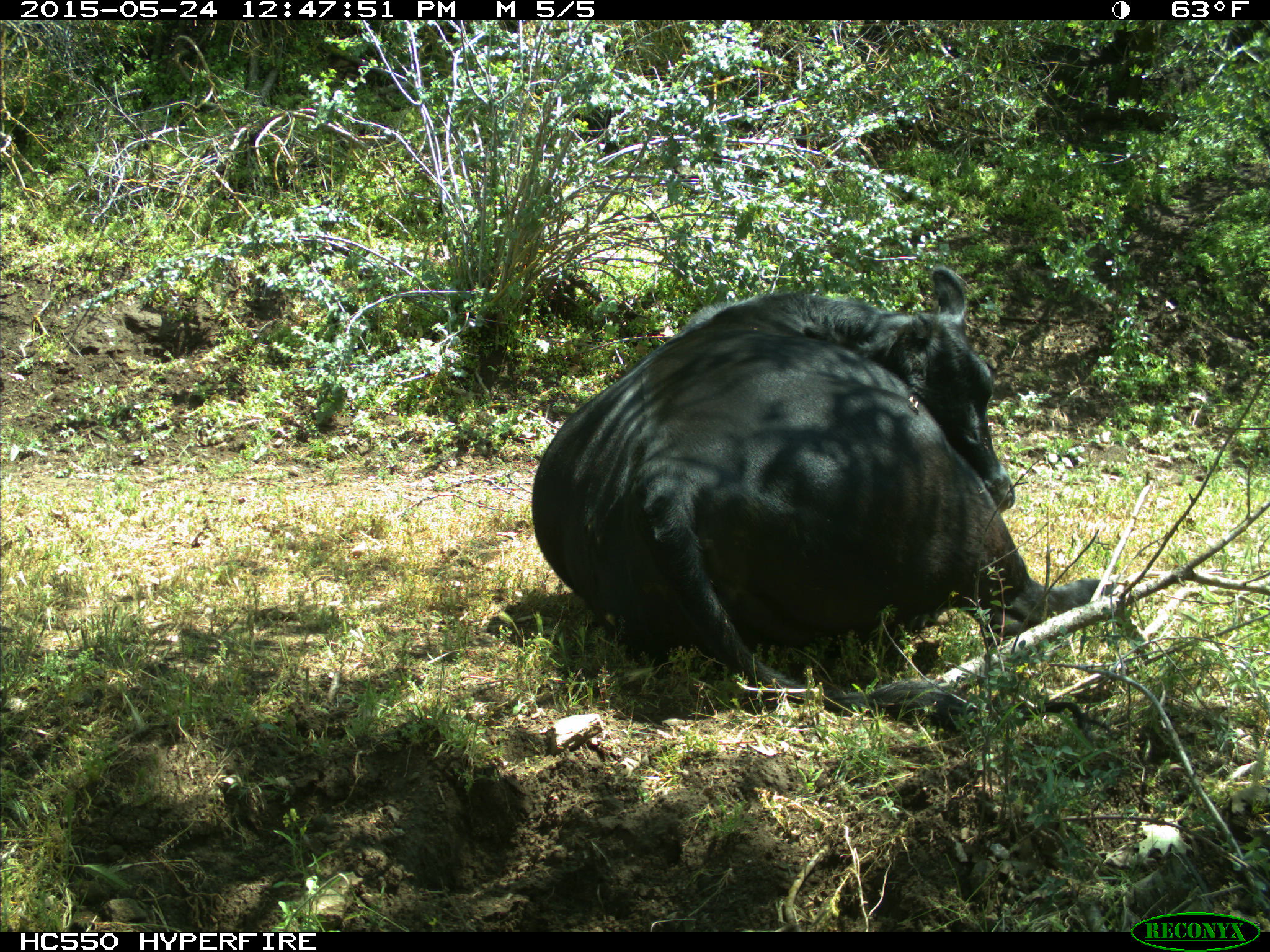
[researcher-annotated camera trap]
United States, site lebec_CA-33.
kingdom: Animalia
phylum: Chordata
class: Mammalia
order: Artiodactyla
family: Bovidae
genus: Bos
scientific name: Bos taurus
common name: domestic cow